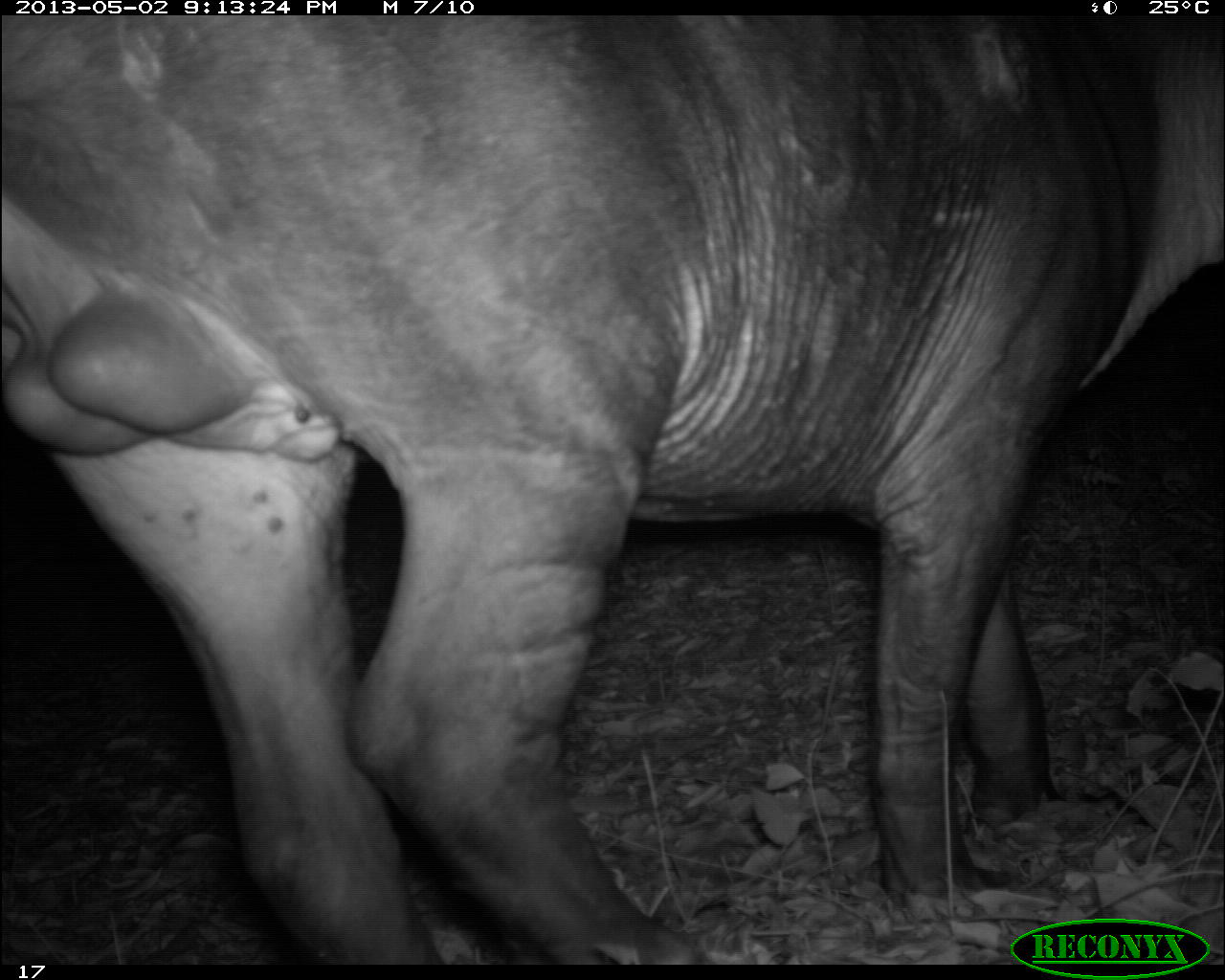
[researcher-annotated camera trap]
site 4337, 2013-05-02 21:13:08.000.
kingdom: Animalia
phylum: Chordata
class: Mammalia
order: Perissodactyla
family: Tapiridae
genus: Tapirus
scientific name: Tapirus bairdii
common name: baird's tapir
Tapirus bairdii (baird's tapir), count 1, sex male.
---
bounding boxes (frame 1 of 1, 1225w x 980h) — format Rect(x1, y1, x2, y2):
tapirus bairdii: Rect(0, 13, 1223, 962)